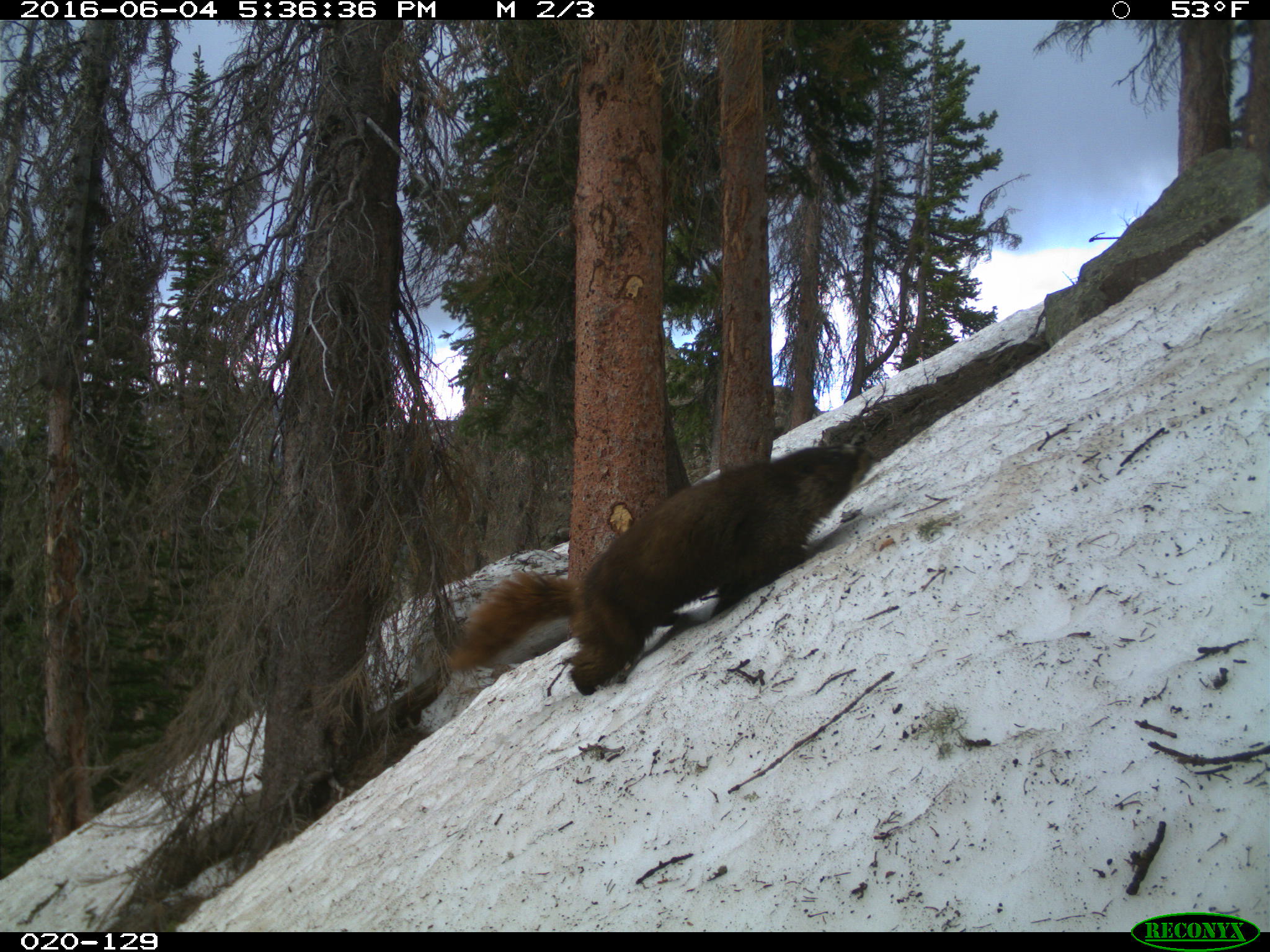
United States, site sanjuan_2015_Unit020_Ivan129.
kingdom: Animalia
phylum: Chordata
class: Mammalia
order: Rodentia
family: Sciuridae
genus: Marmota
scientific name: Marmota flaviventris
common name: yellow-bellied marmot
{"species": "Marmota flaviventris (yellow-bellied marmot)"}